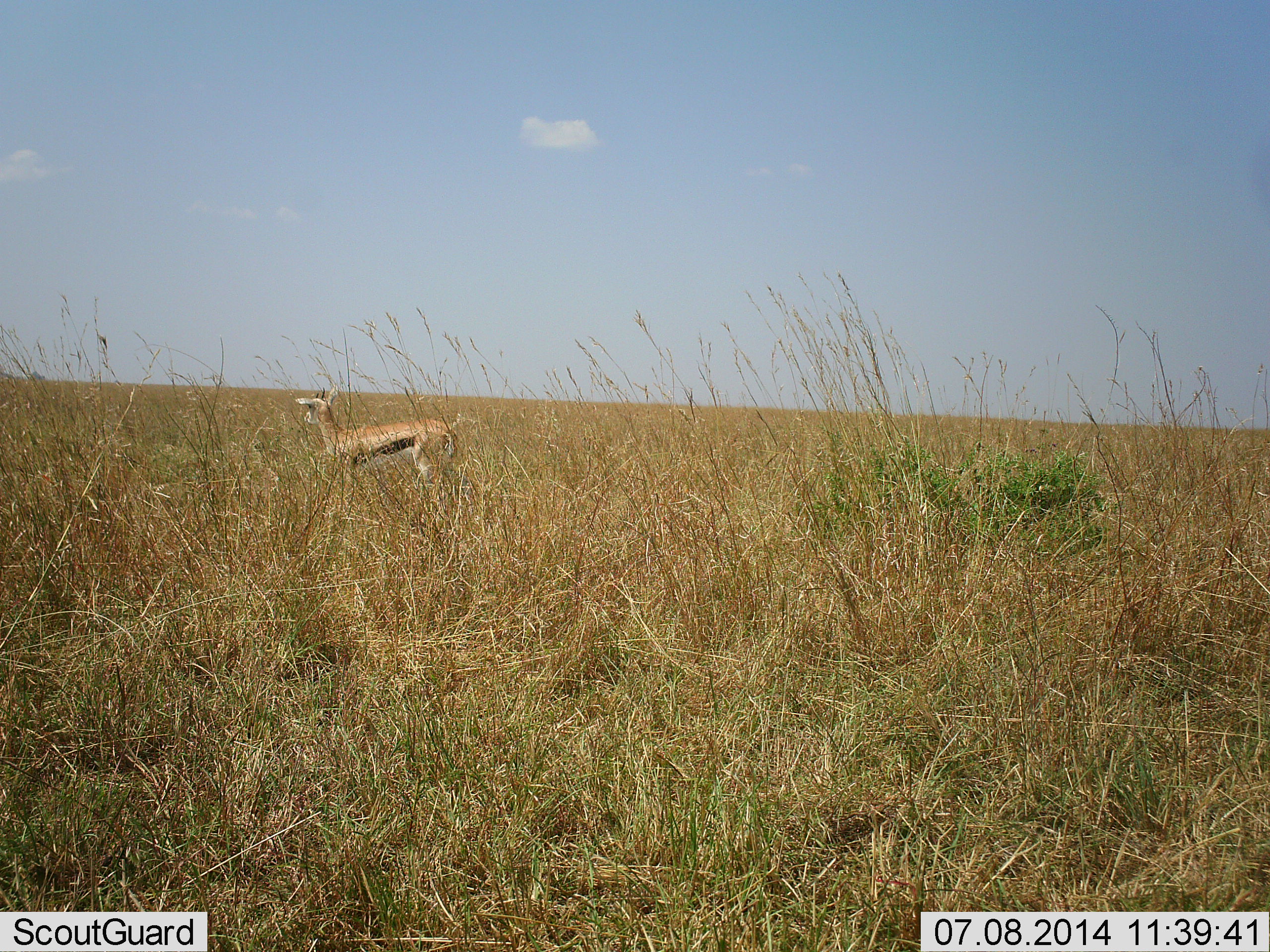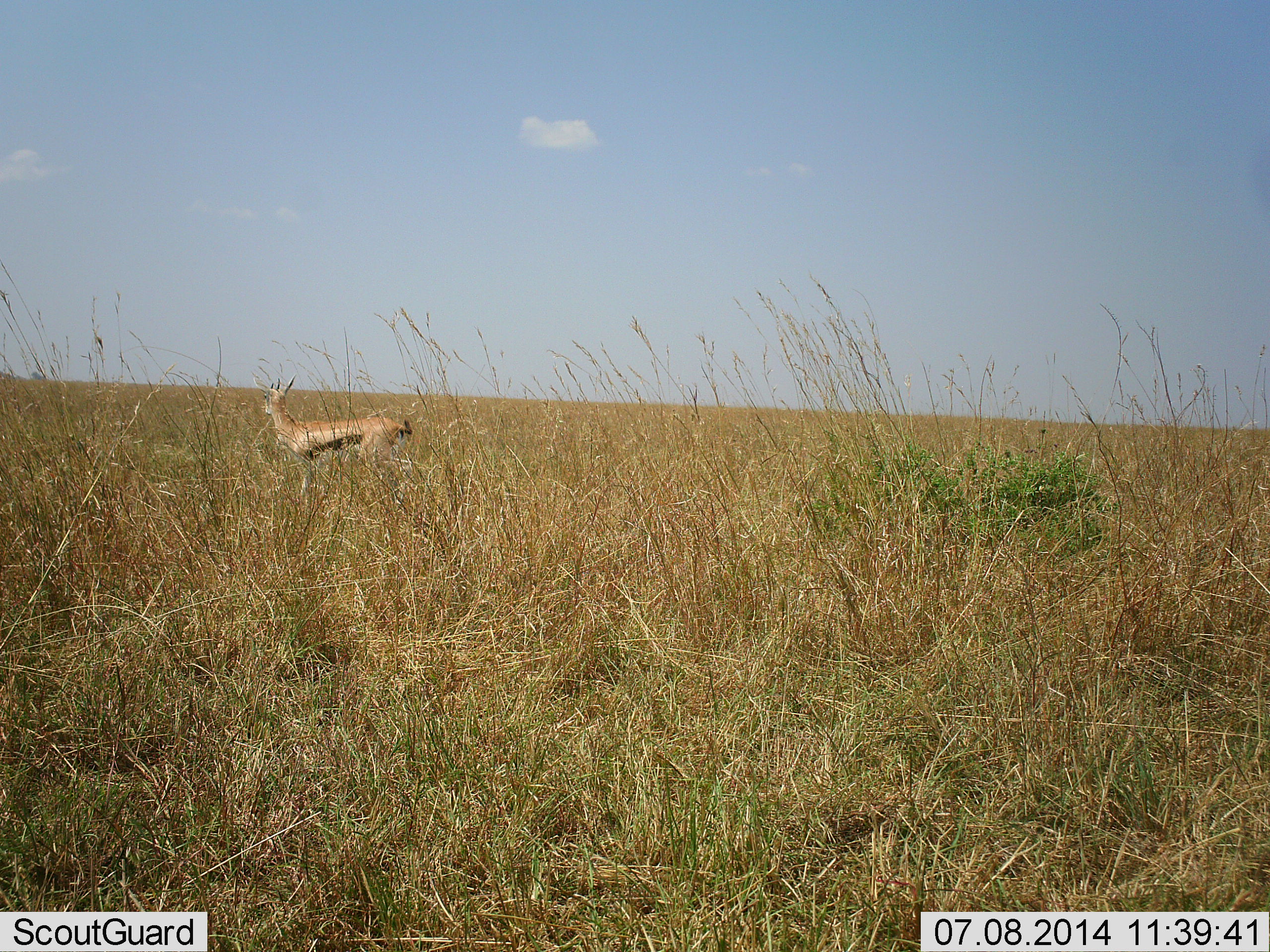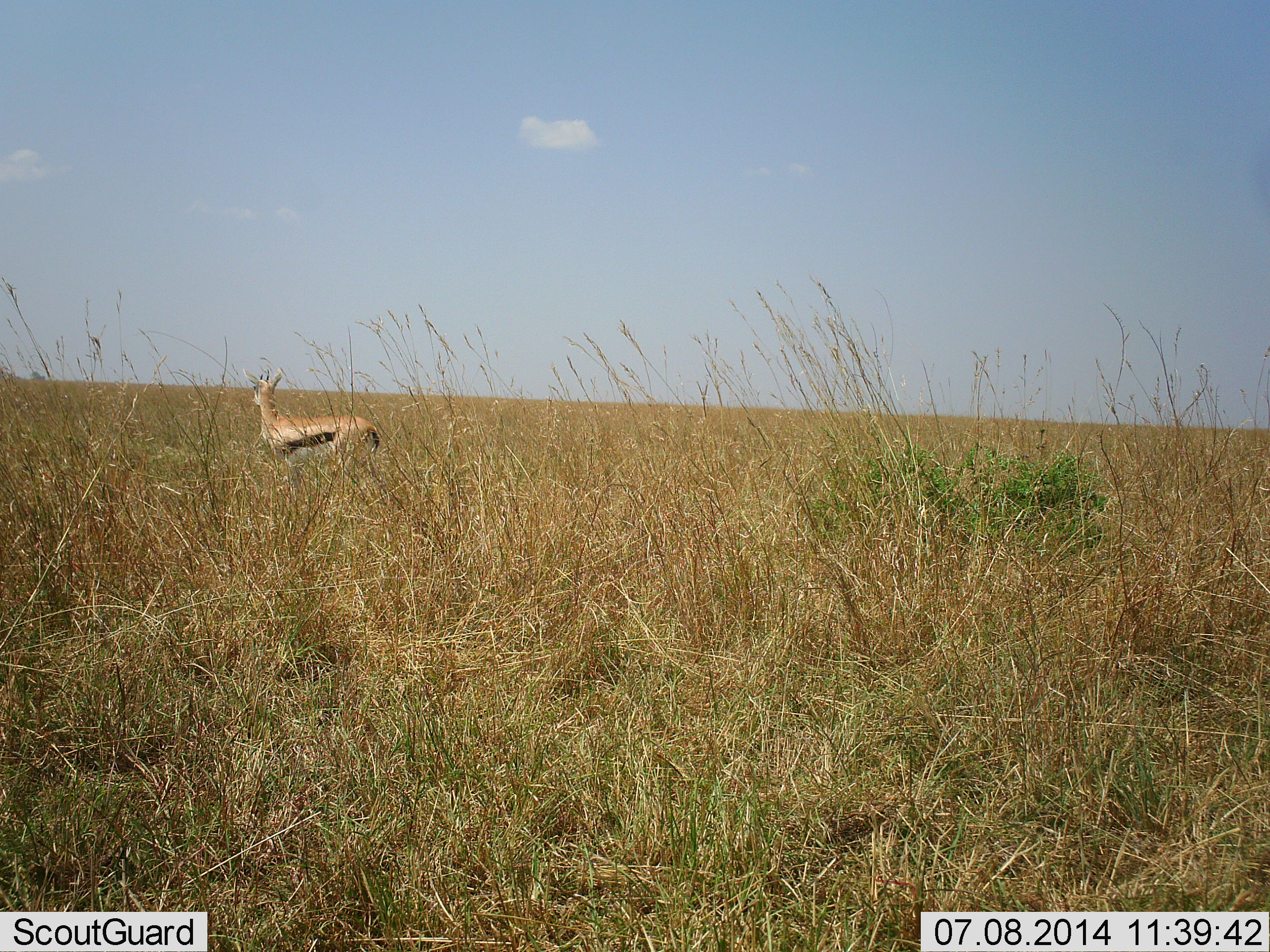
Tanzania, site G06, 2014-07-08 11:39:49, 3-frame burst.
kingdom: Animalia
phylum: Chordata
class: Mammalia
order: Artiodactyla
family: Bovidae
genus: Eudorcas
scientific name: Eudorcas thomsonii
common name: thomson's gazelle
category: gazellethomsons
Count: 1.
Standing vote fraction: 50%.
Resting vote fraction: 0%.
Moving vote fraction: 60%.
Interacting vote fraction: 0%.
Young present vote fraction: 0%.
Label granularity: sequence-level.